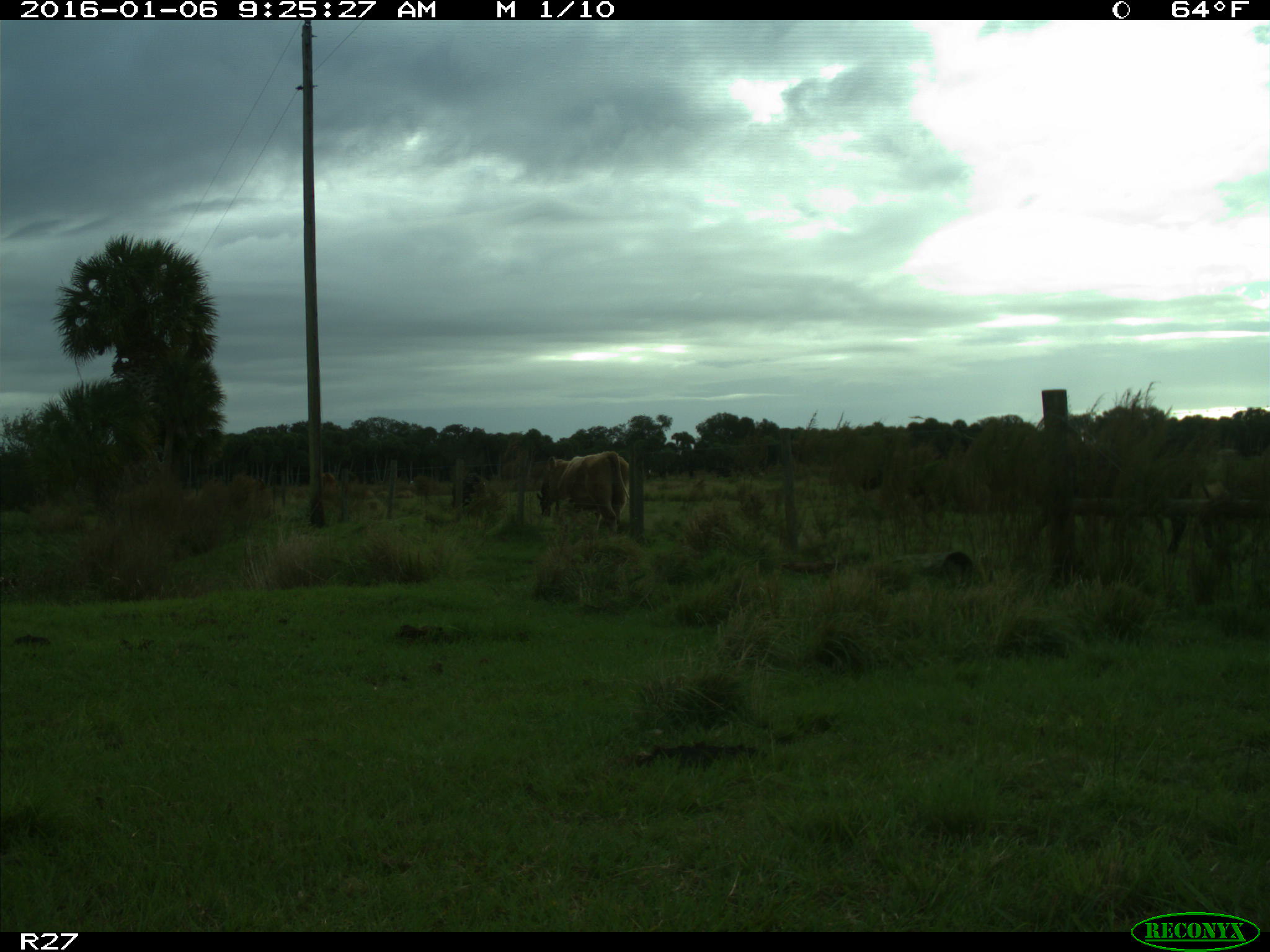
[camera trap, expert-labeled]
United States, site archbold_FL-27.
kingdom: Animalia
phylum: Chordata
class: Mammalia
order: Artiodactyla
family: Bovidae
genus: Bos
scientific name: Bos taurus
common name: domestic cow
Bos taurus (domestic cow).